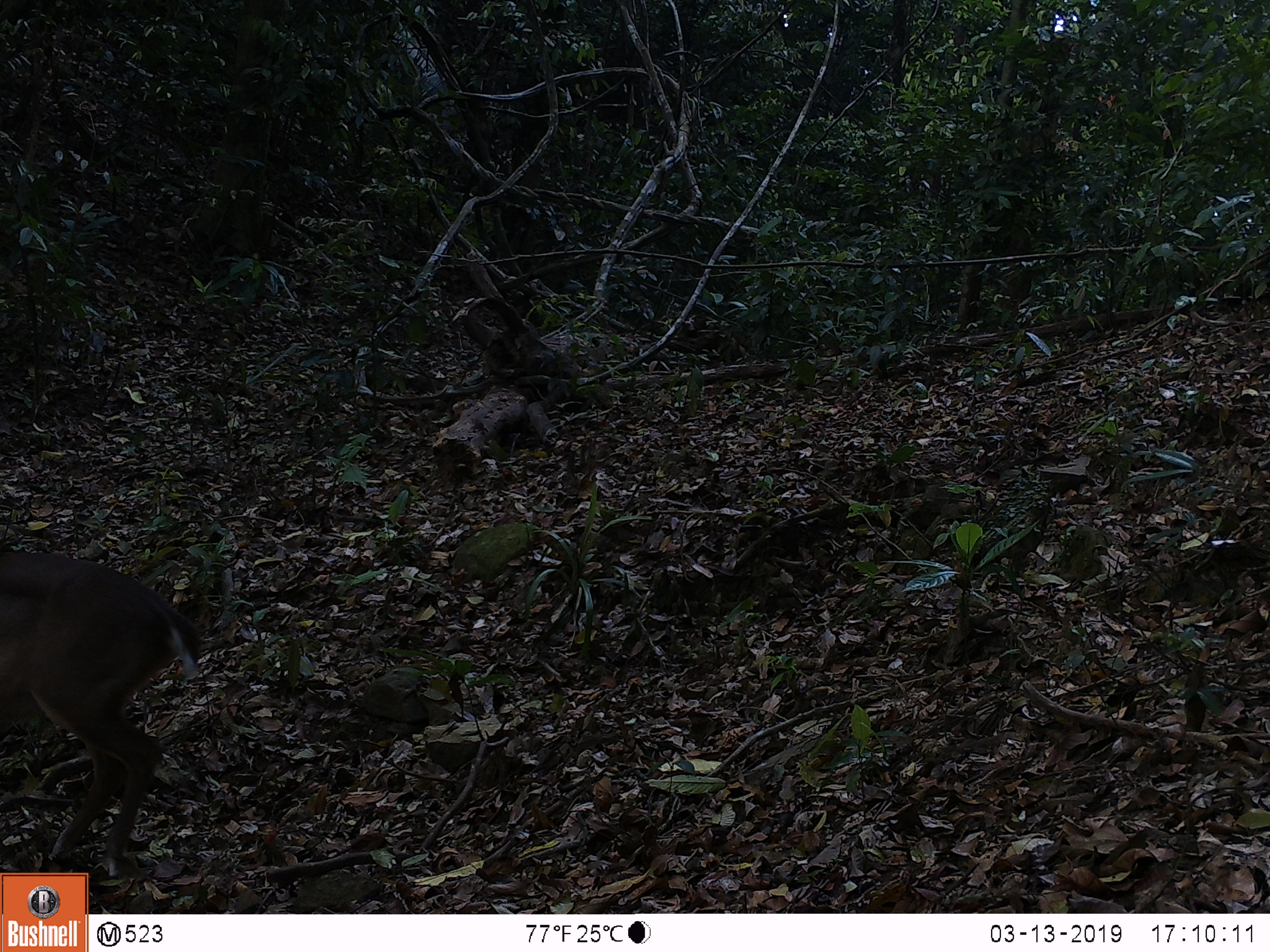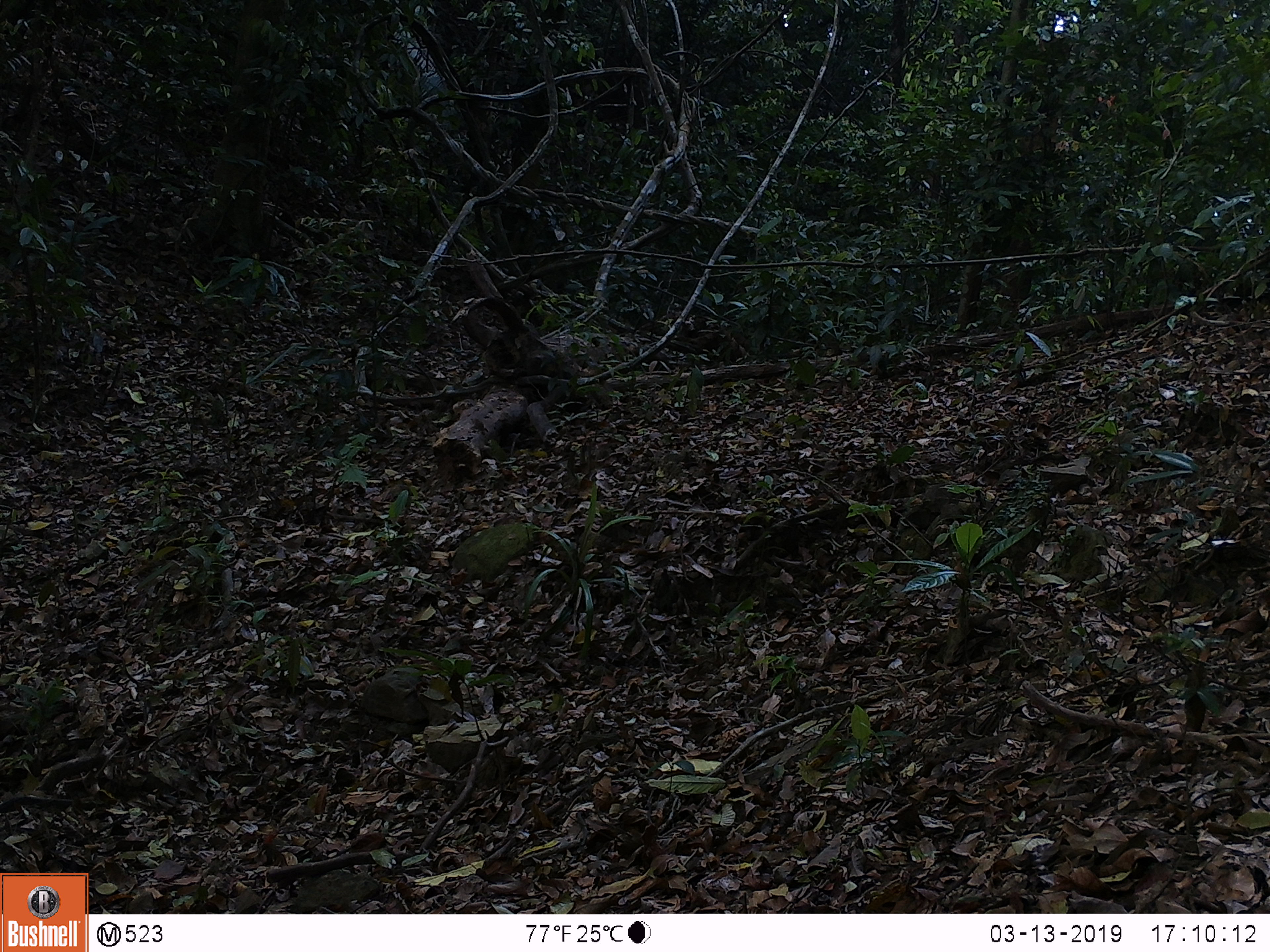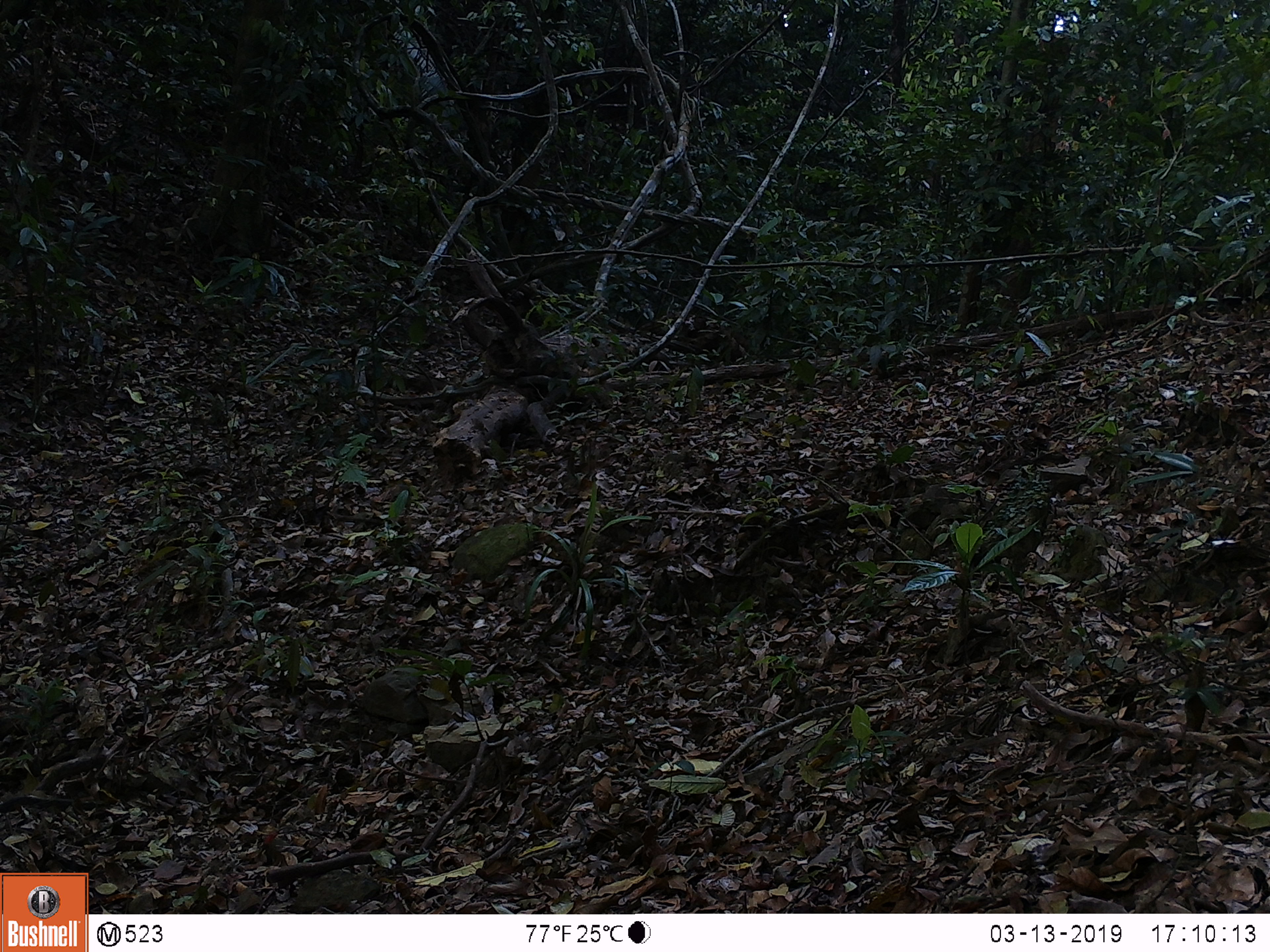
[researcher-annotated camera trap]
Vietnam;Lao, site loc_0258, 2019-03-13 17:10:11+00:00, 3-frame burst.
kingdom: Animalia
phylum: Chordata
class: Mammalia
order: Artiodactyla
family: Cervidae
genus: Muntiacus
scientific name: Muntiacus rooseveltorum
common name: roosevelt's muntjac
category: roosevelts muntjac group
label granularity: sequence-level